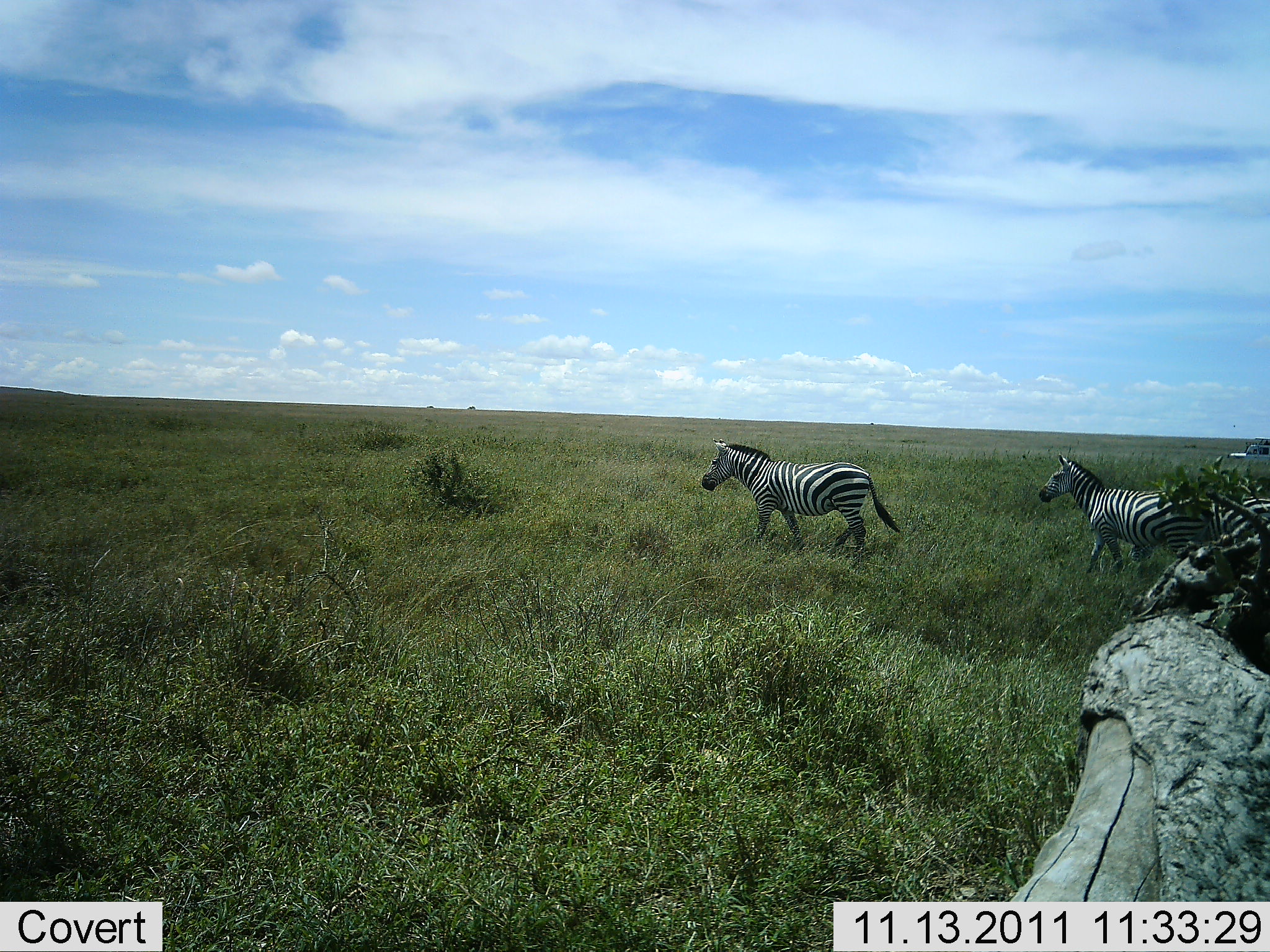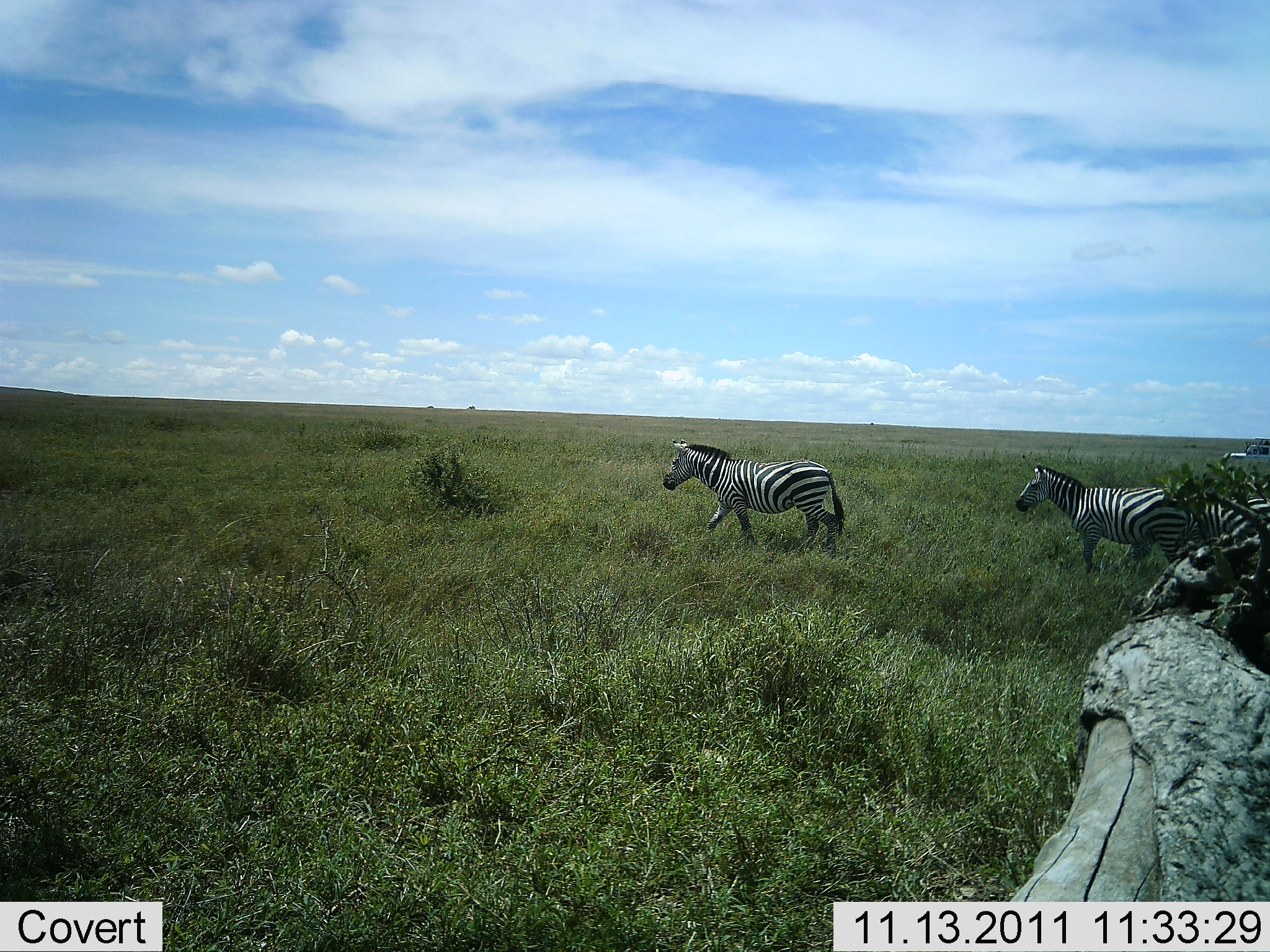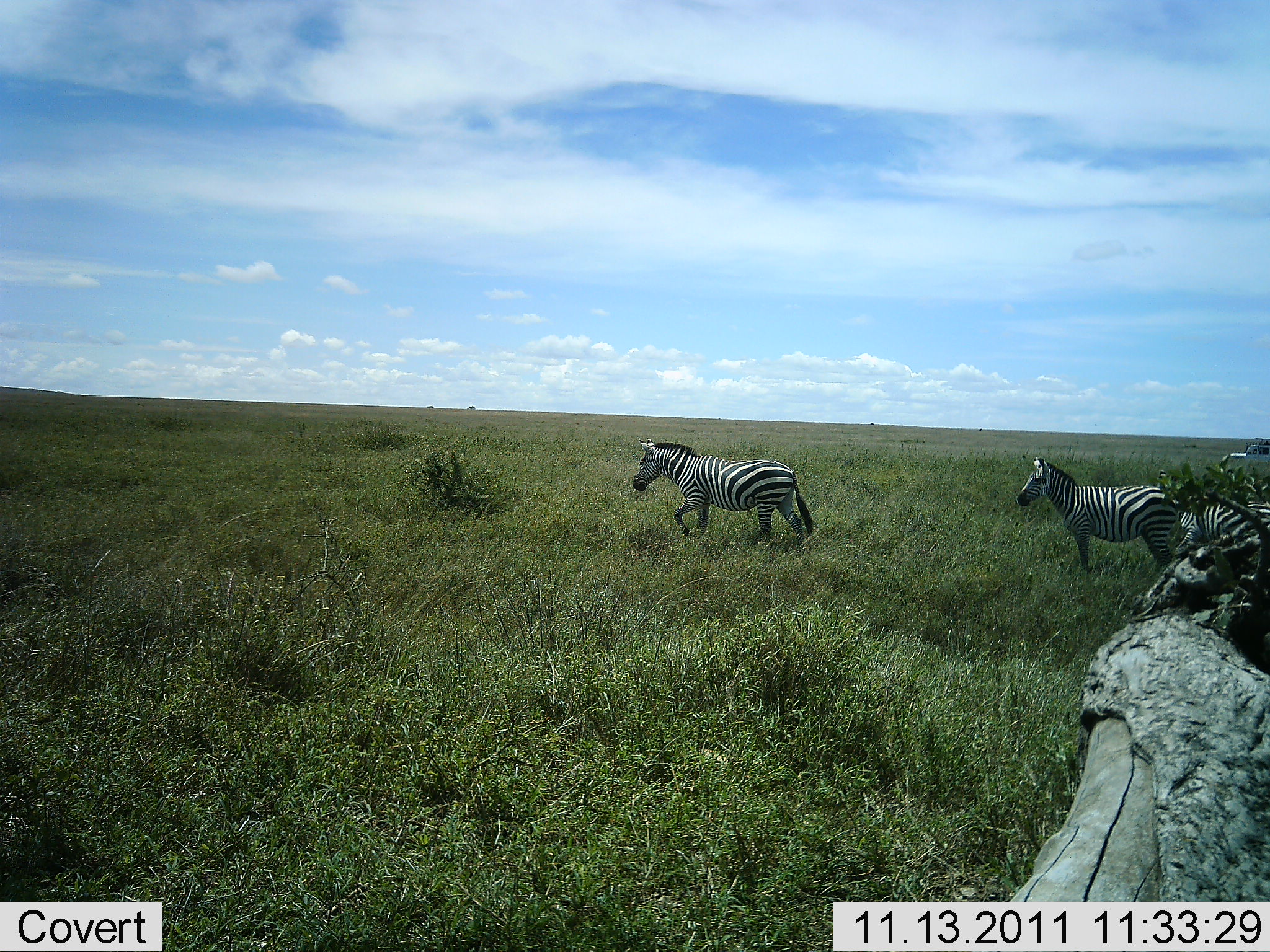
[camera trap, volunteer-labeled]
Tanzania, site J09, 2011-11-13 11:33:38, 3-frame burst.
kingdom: Animalia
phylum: Chordata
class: Mammalia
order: Perissodactyla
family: Equidae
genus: Equus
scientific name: Equus quagga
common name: plains zebra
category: zebra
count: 3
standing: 8%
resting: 0%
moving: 100%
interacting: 0%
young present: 0%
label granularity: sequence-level